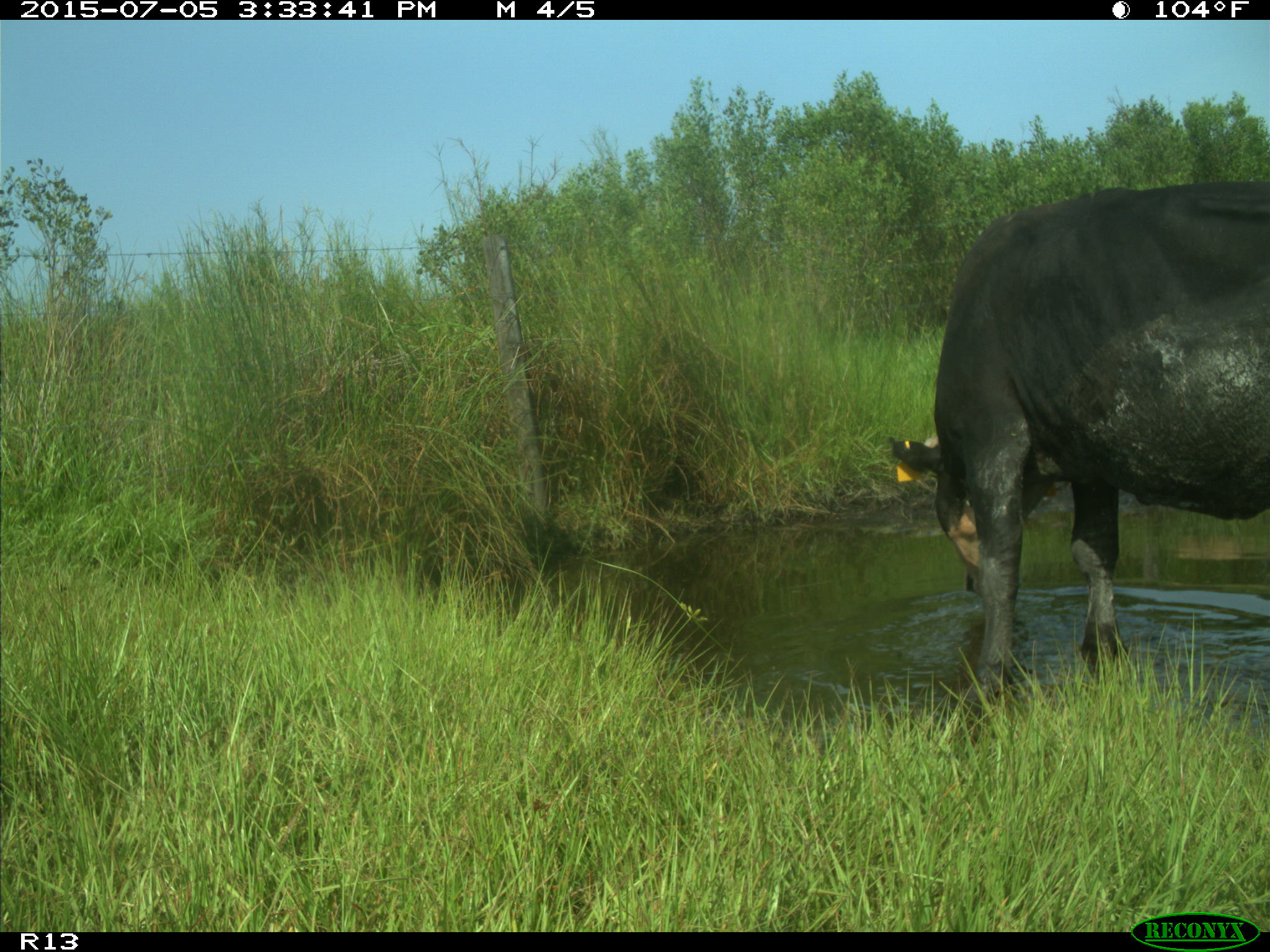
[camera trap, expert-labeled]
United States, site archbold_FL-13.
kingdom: Animalia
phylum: Chordata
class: Mammalia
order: Artiodactyla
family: Bovidae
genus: Bos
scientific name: Bos taurus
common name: domestic cow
Bos taurus (domestic cow).